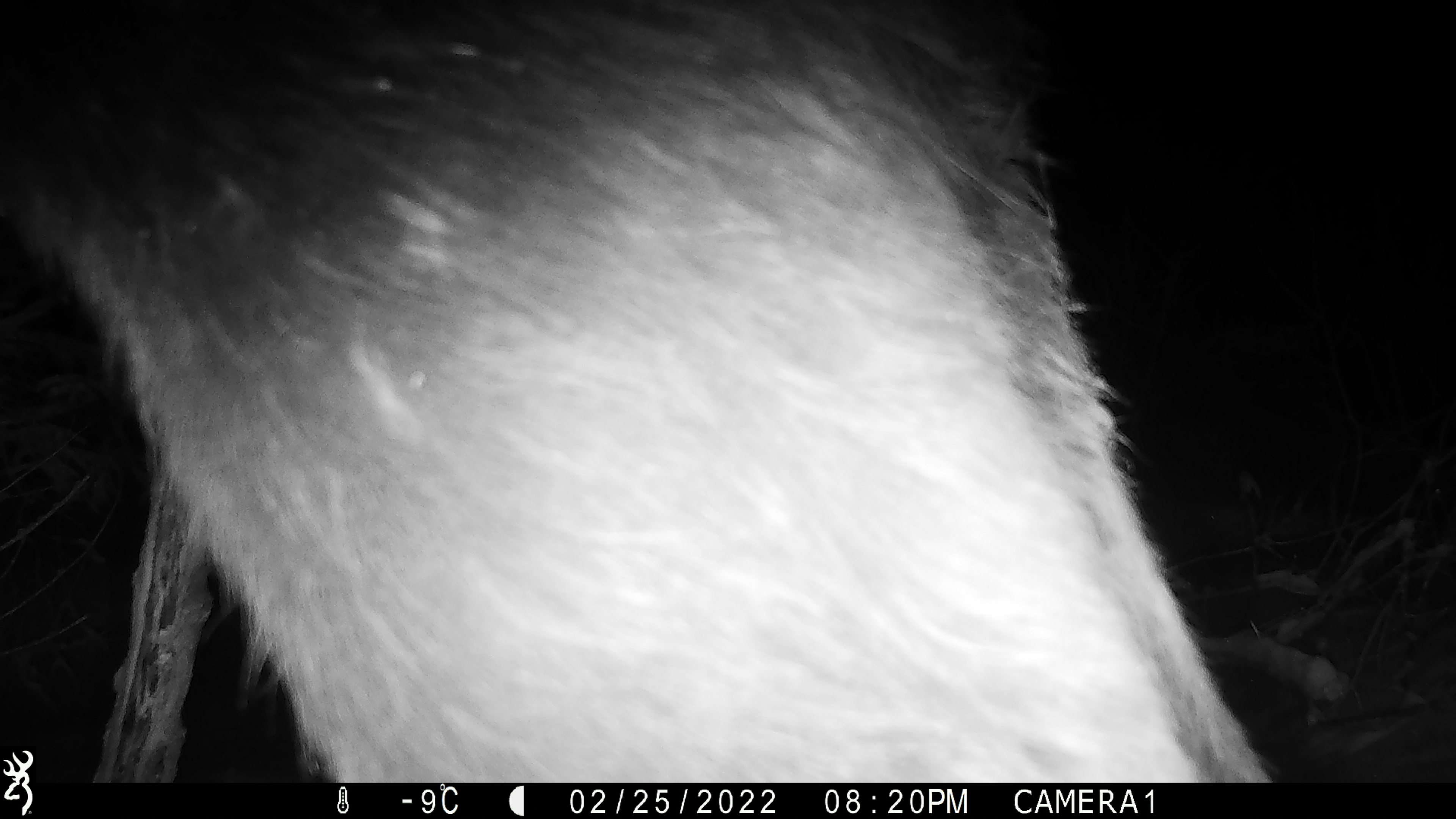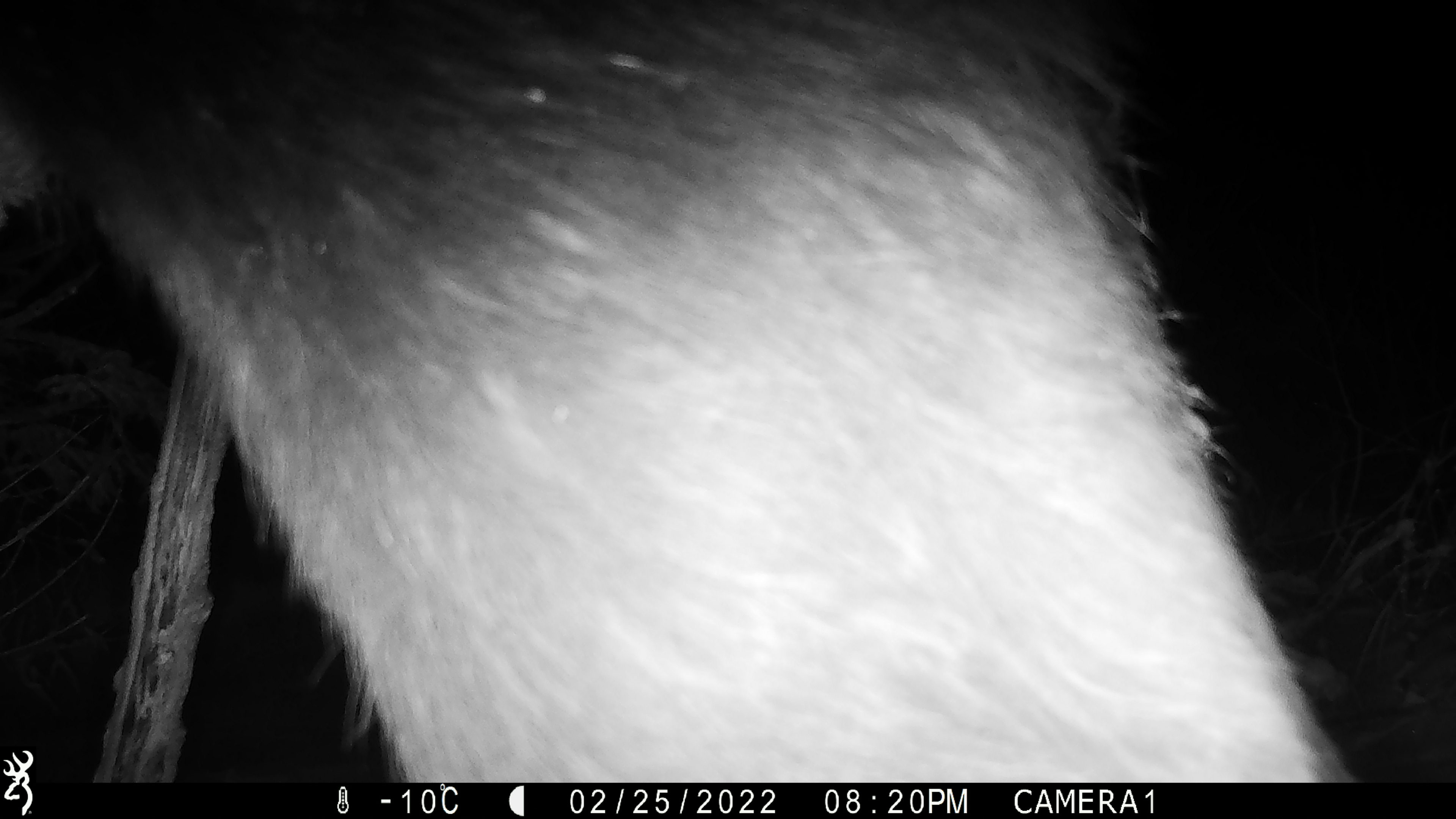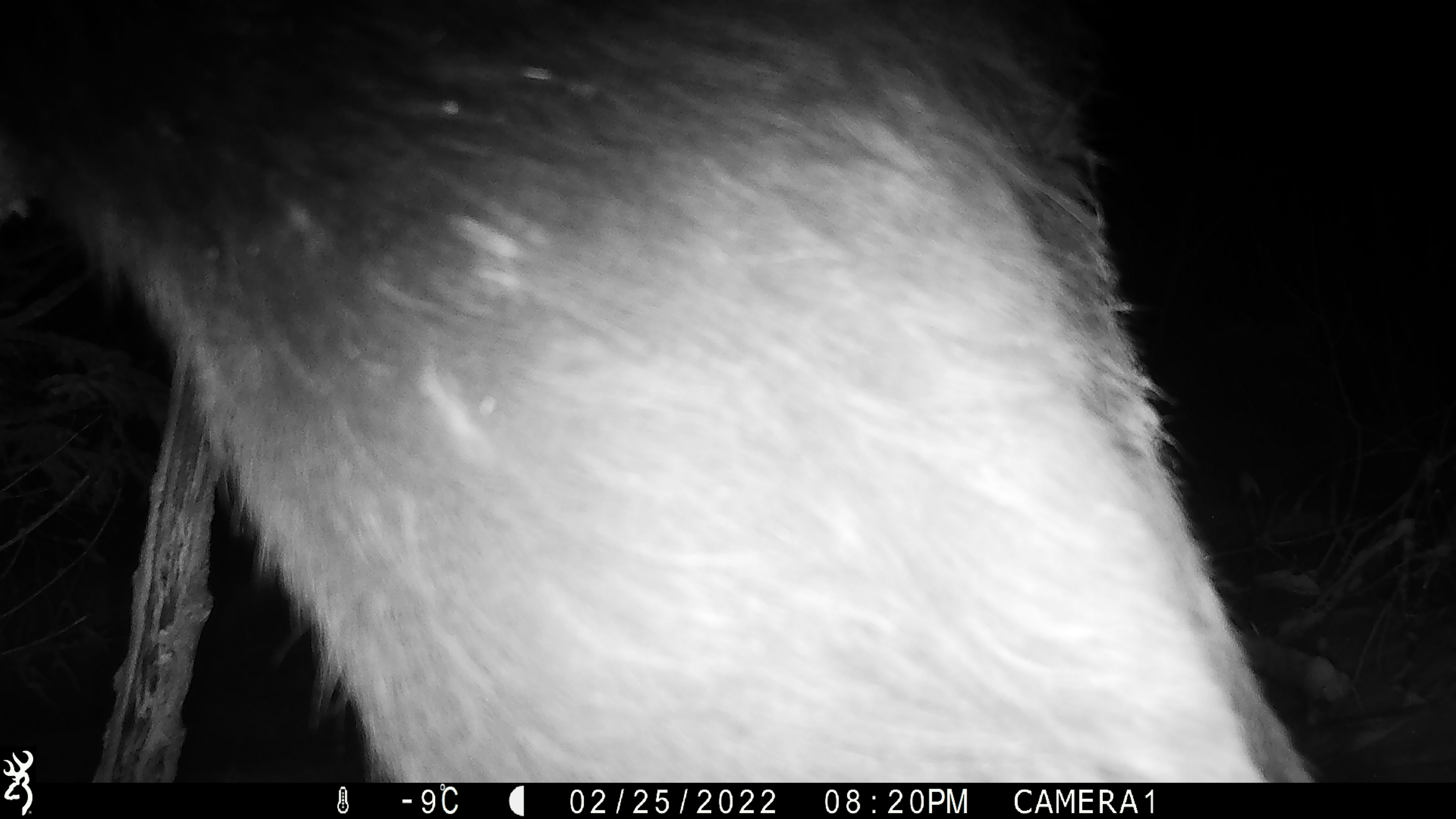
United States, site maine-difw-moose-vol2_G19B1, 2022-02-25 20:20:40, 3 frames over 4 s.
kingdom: Animalia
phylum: Chordata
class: Mammalia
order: Artiodactyla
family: Cervidae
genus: Alces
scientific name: Alces alces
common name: moose